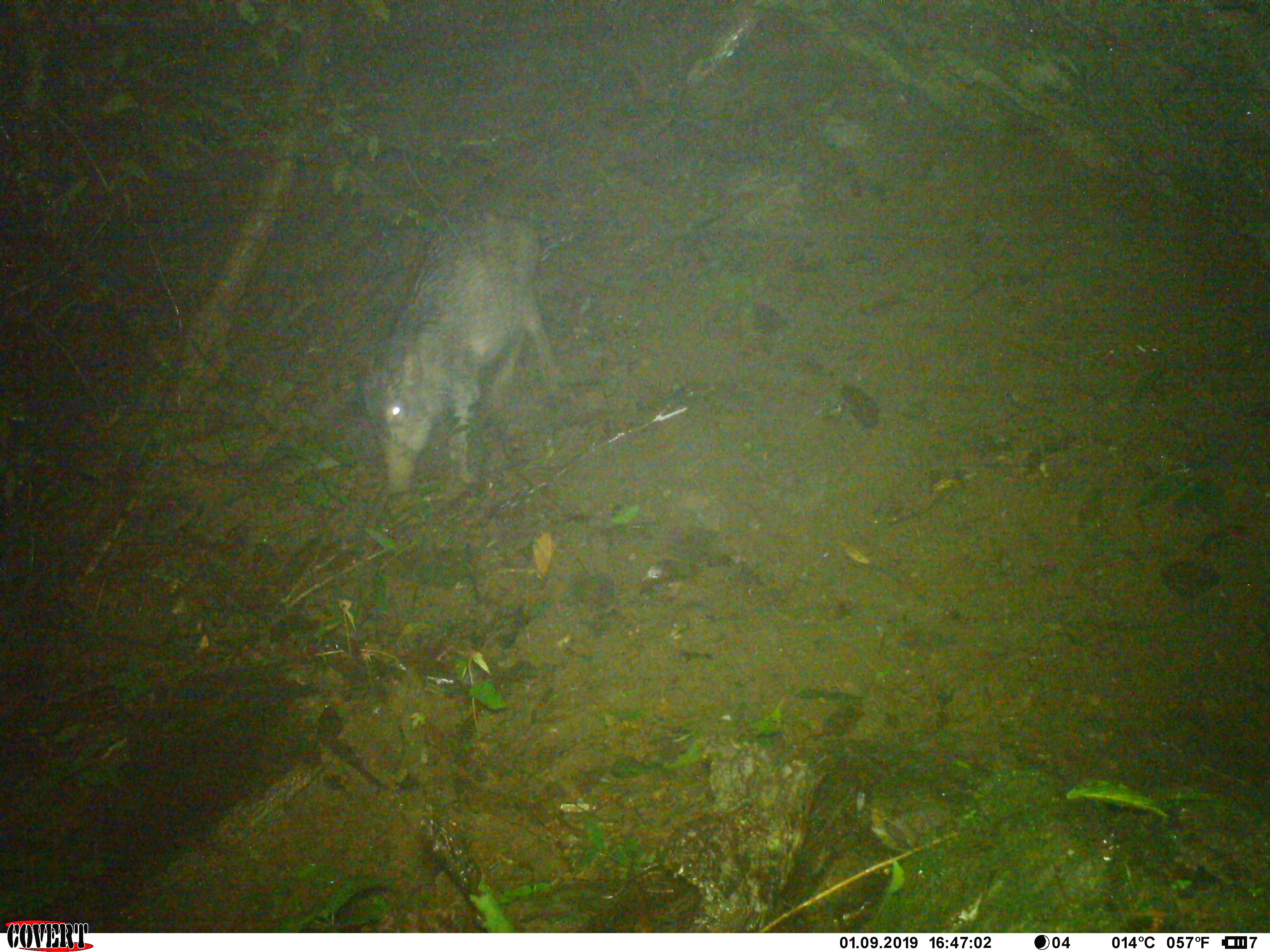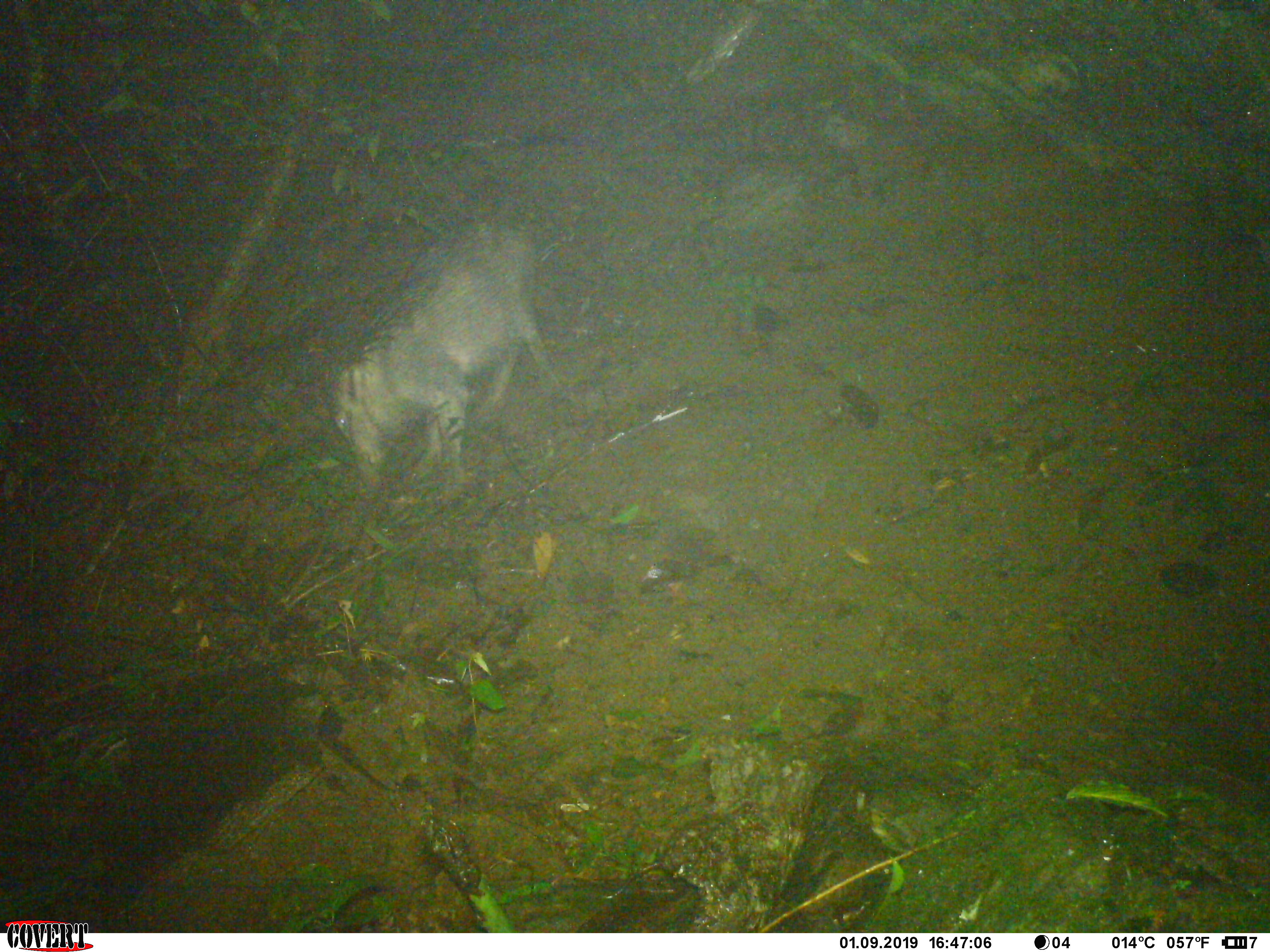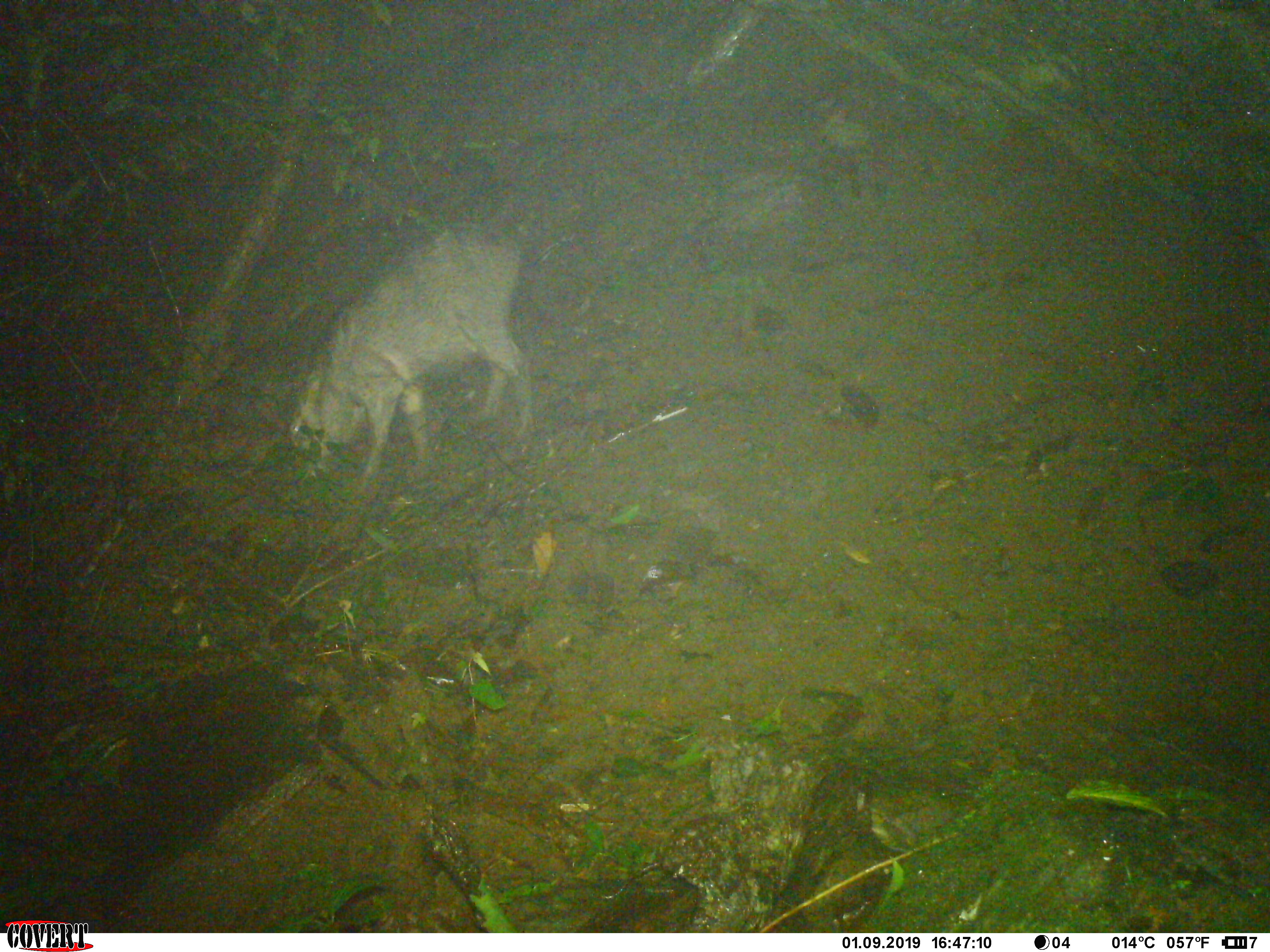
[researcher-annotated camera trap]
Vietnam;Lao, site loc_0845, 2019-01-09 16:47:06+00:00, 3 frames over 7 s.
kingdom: Animalia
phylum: Chordata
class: Mammalia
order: Artiodactyla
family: Suidae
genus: Sus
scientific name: Sus scrofa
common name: eurasian wild pig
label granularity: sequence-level